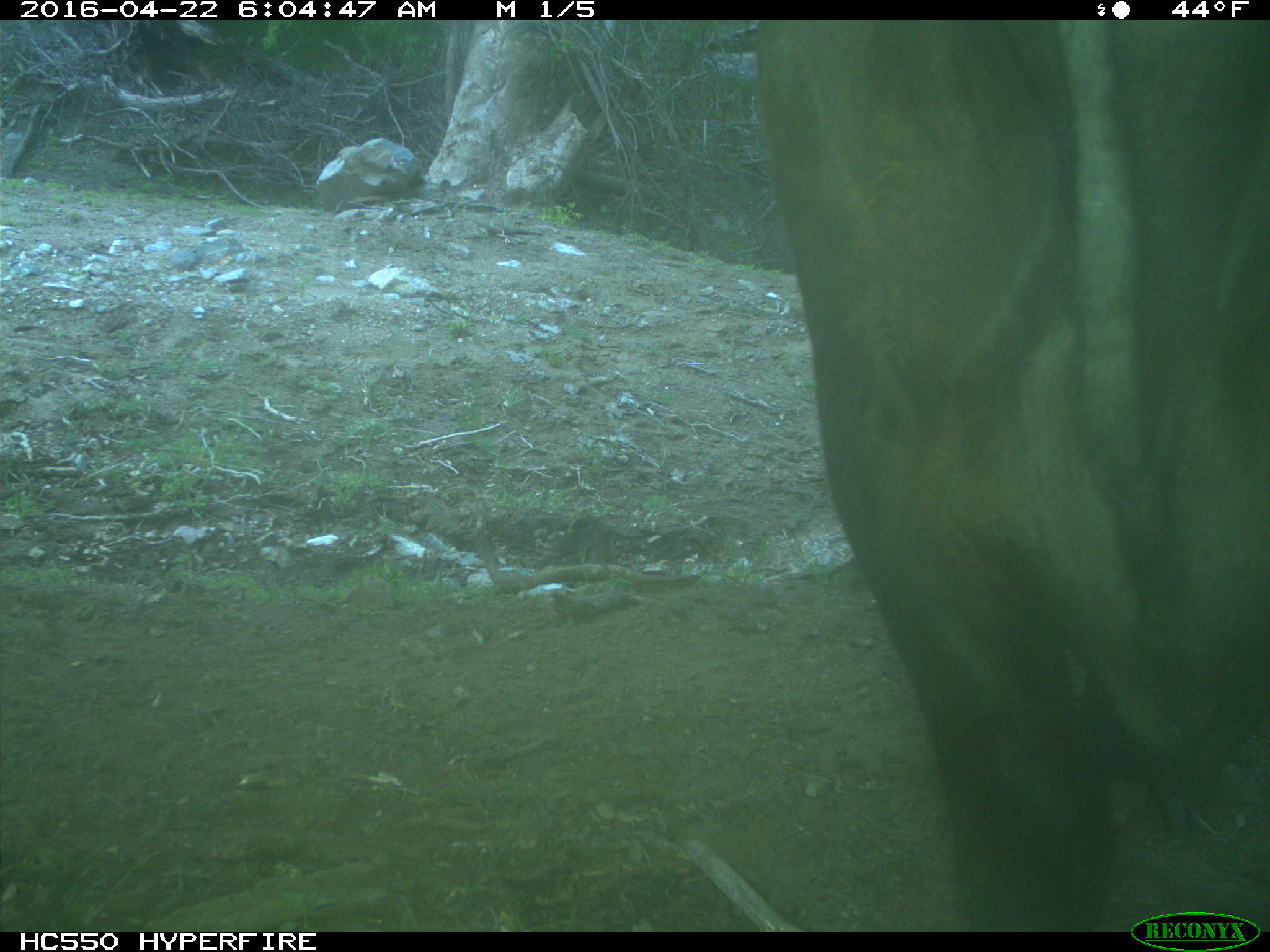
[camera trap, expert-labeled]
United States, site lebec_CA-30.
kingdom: Animalia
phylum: Chordata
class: Mammalia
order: Artiodactyla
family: Bovidae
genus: Bos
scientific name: Bos taurus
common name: domestic cow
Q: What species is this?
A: Bos taurus (domestic cow).